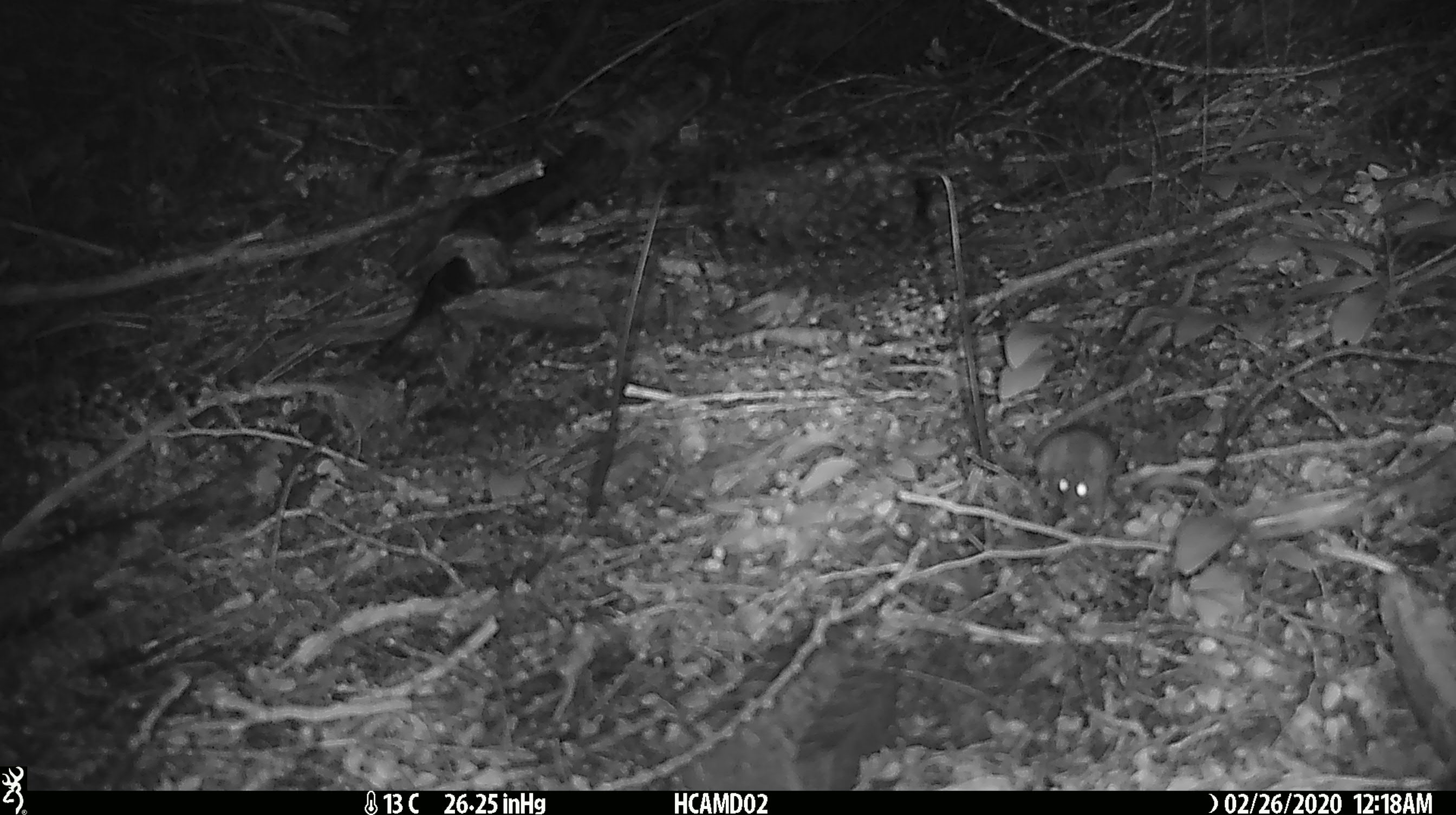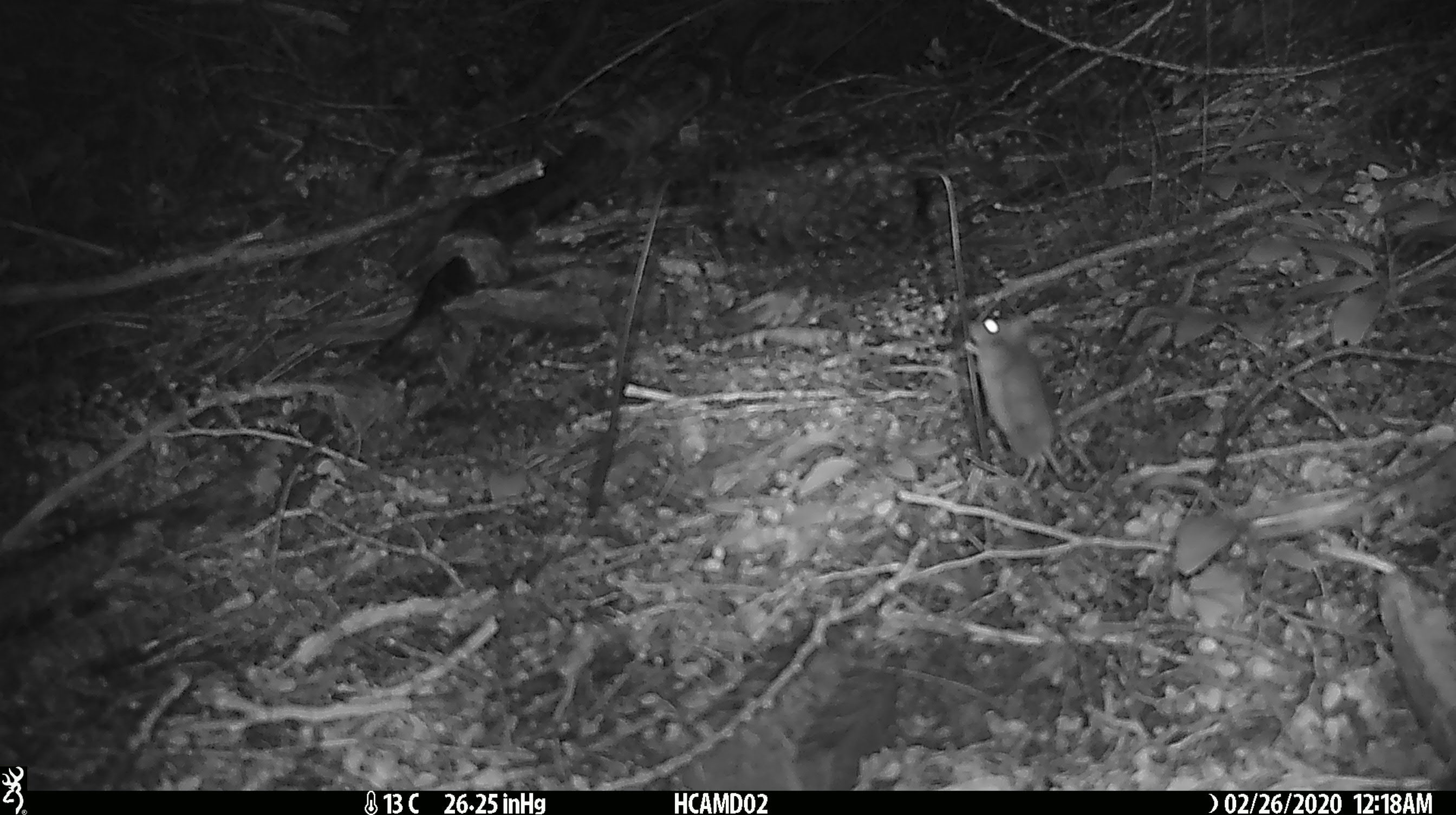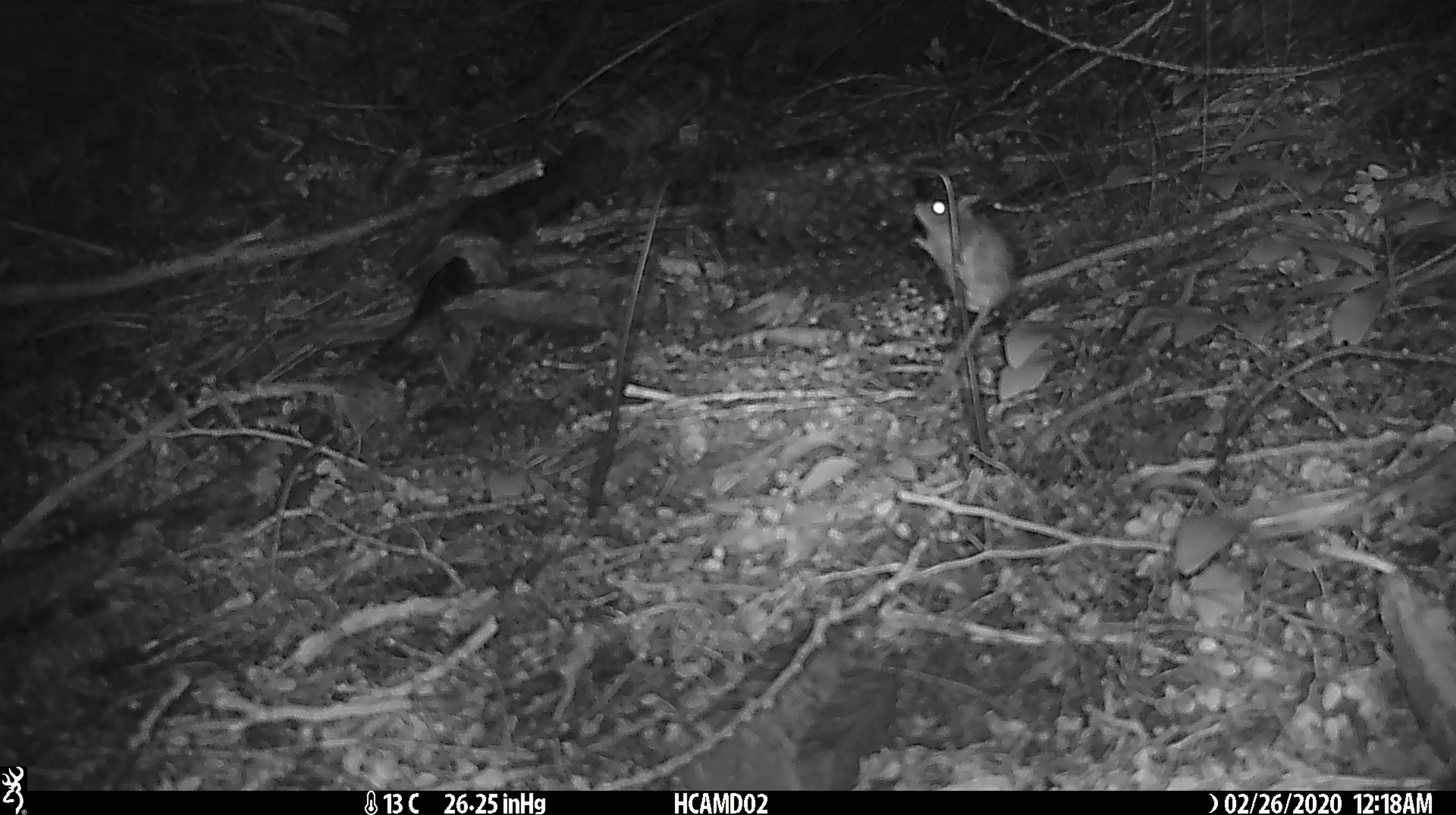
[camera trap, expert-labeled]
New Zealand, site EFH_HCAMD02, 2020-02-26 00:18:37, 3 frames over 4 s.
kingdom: Animalia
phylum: Chordata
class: Mammalia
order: Rodentia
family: Muridae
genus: Mus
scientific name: Mus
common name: mouse